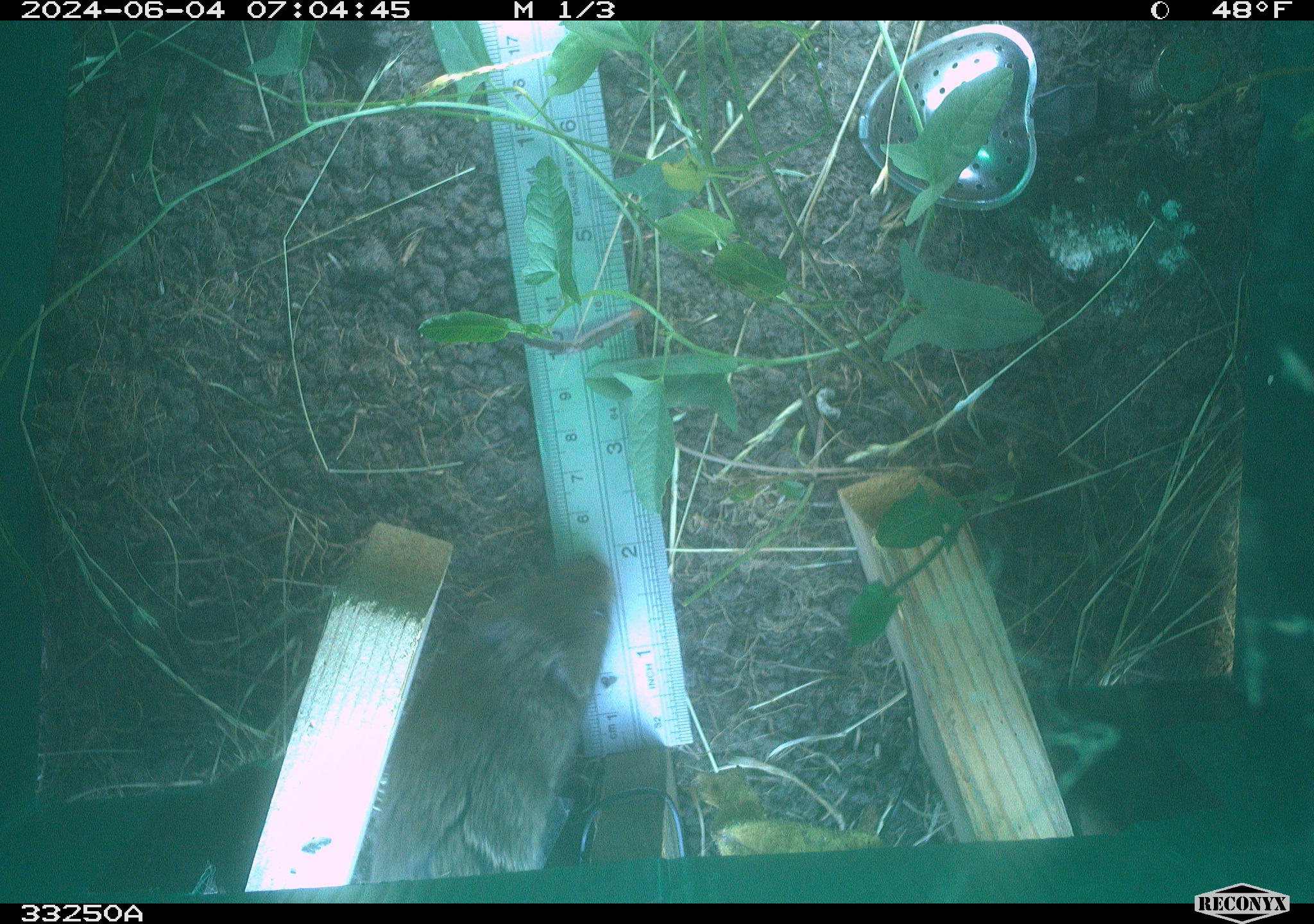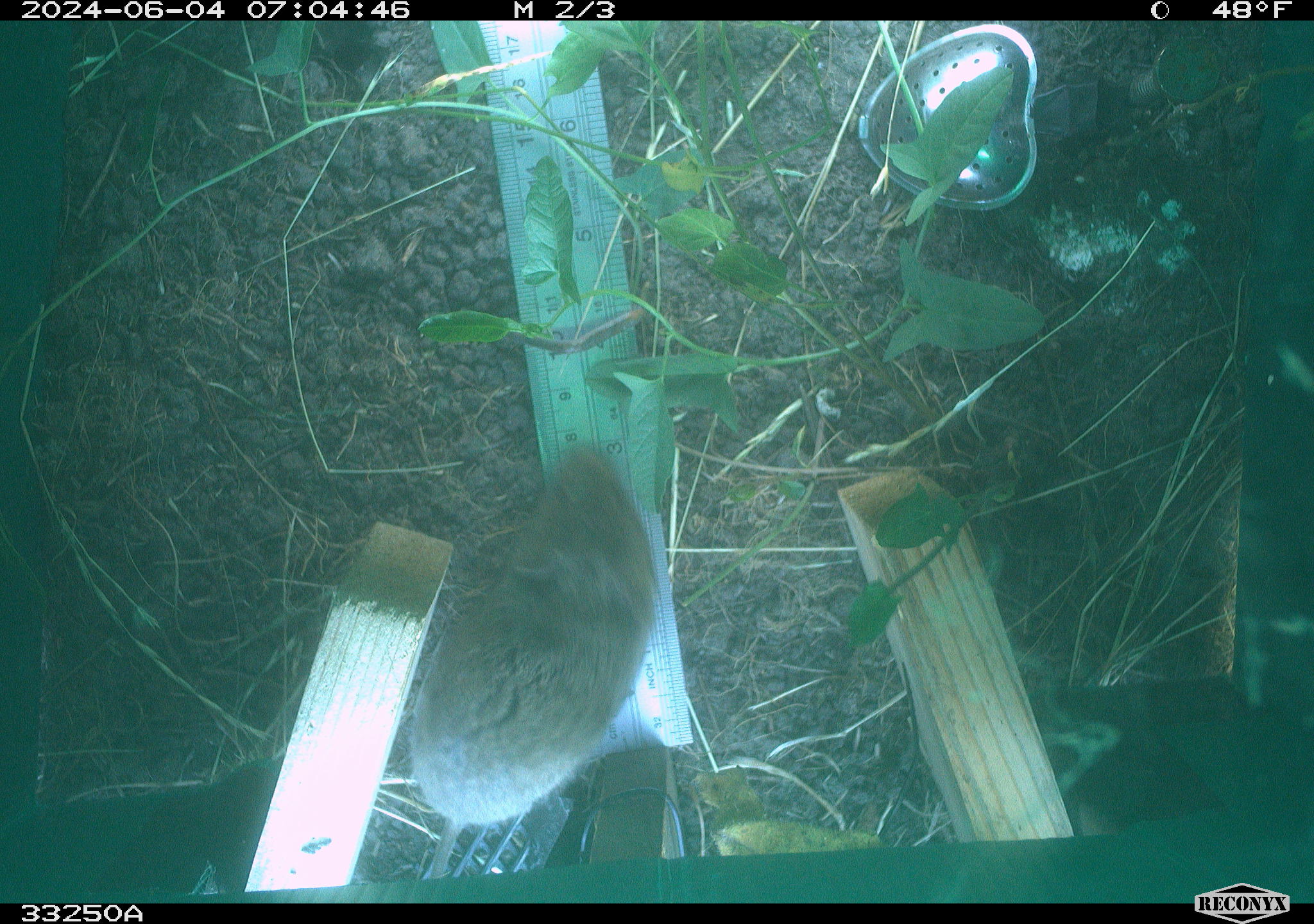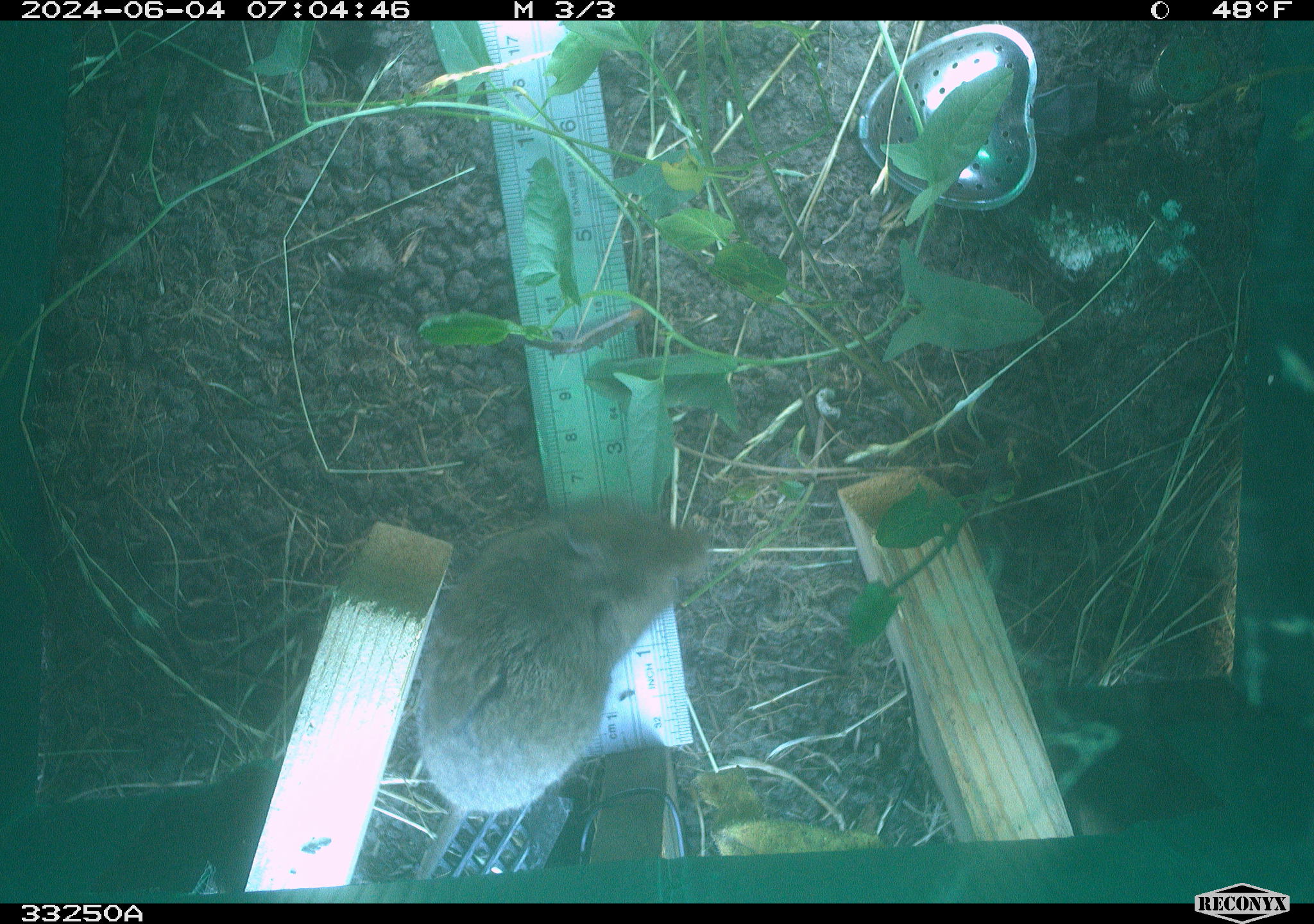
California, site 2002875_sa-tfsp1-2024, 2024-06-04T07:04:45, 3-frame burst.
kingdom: Animalia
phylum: Chordata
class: Mammalia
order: Rodentia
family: Cricetidae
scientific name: Arvicolinae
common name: voles, lemmings, and muskrats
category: arvicolinae subfamily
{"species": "arvicolinae subfamily (voles, lemmings, and muskrats) (Arvicolinae)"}